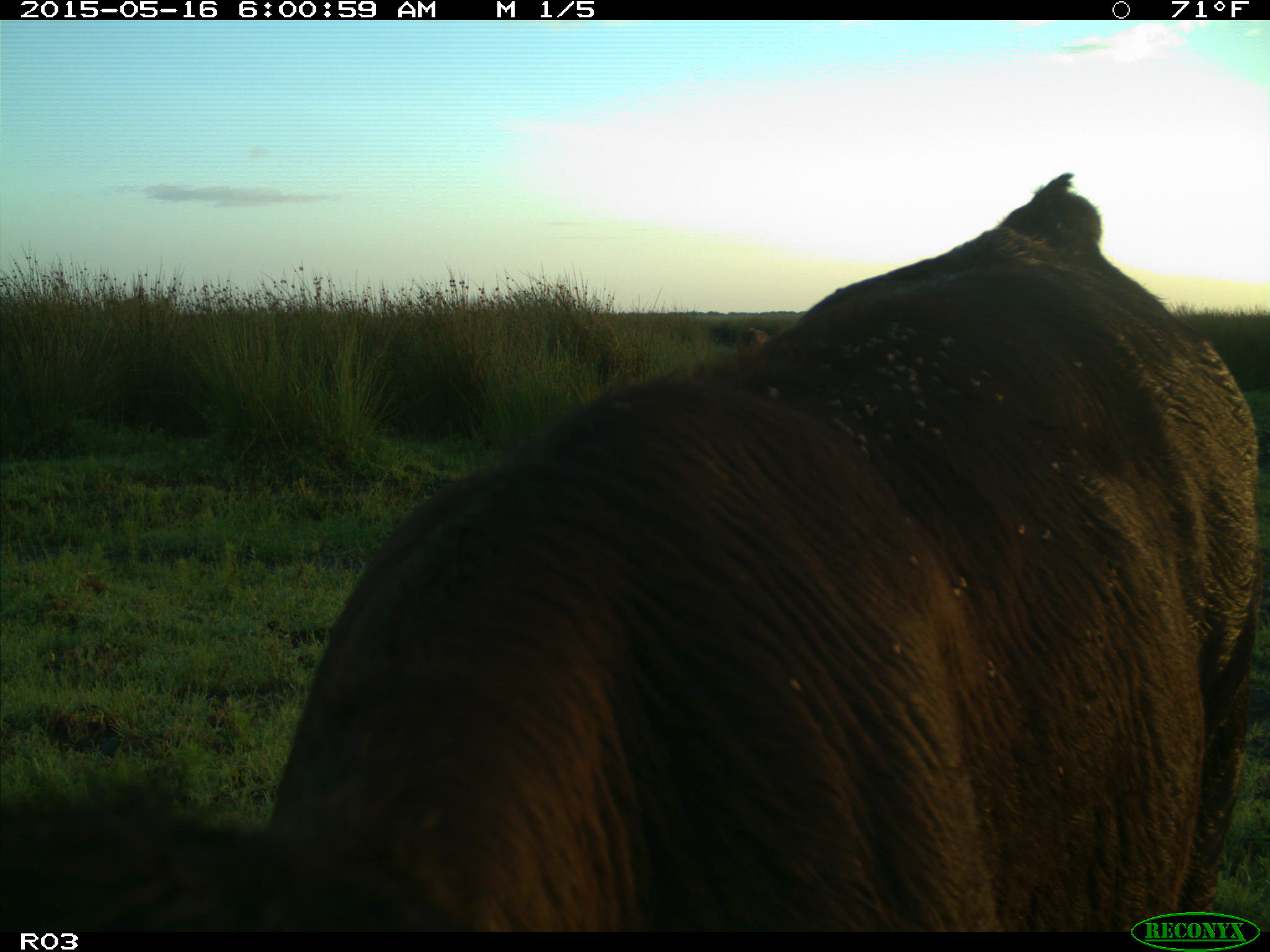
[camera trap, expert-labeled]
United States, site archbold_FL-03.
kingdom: Animalia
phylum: Chordata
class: Mammalia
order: Artiodactyla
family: Bovidae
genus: Bos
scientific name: Bos taurus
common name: domestic cow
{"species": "Bos taurus (domestic cow)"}